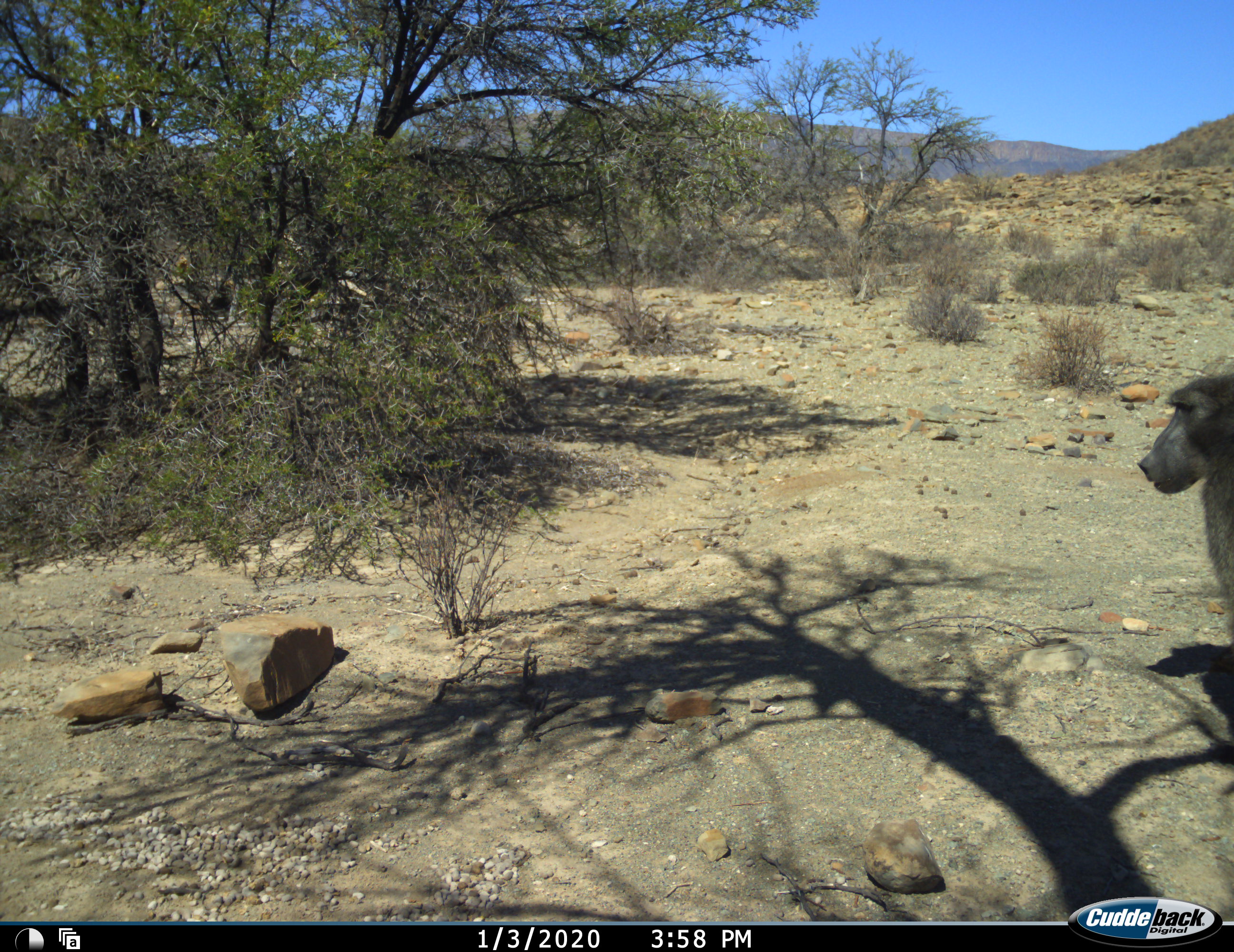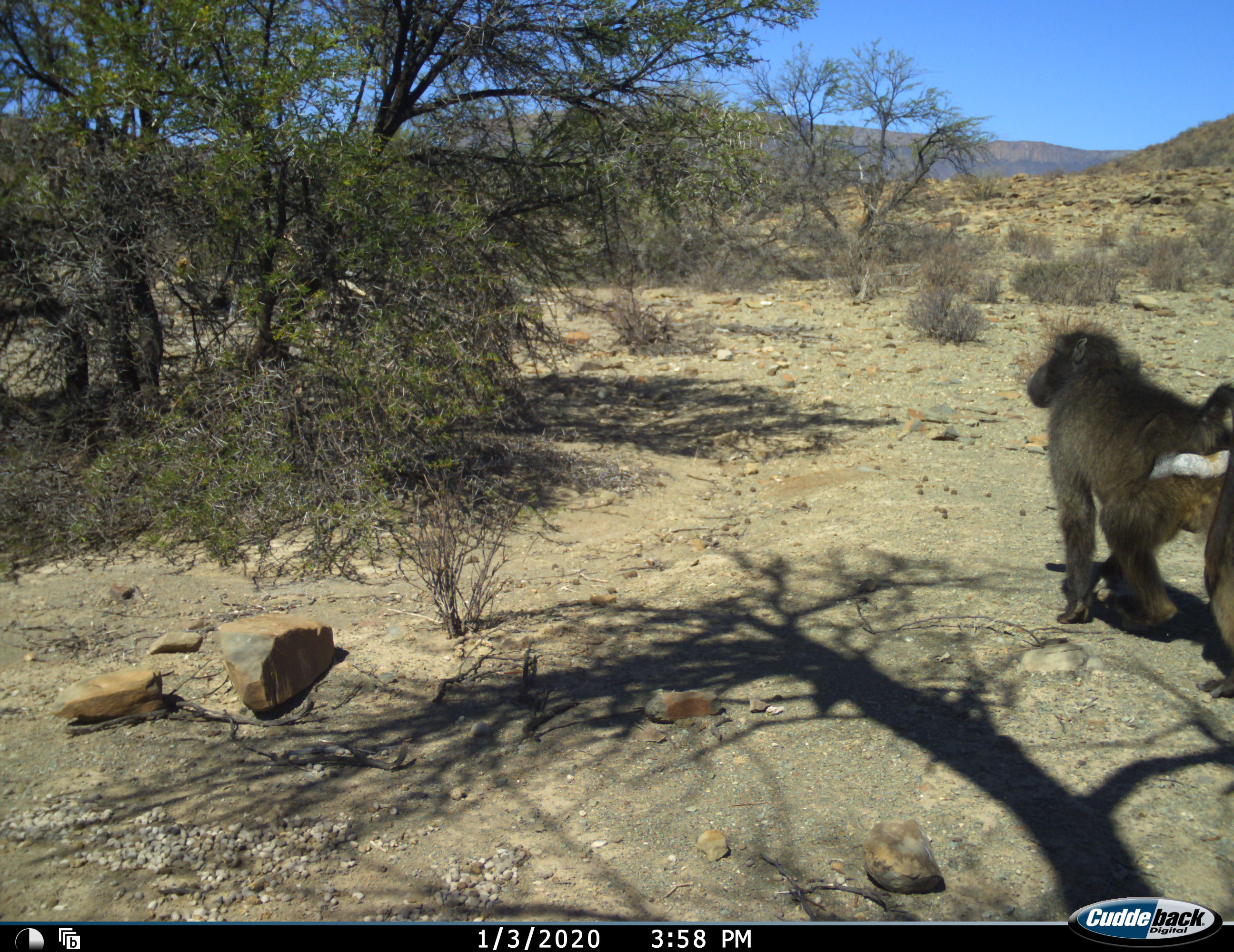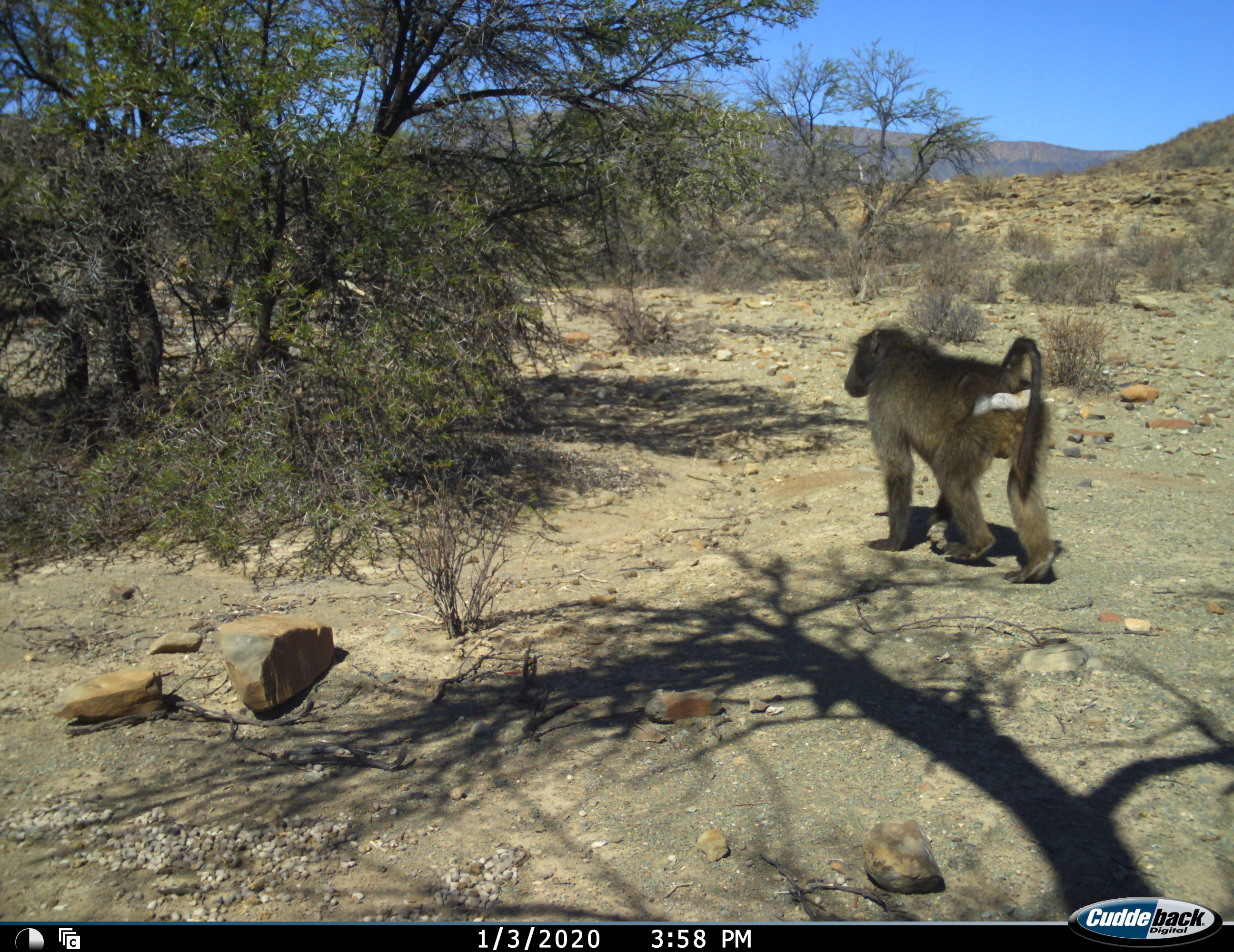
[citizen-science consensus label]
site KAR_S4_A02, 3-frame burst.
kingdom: Animalia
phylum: Chordata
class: Mammalia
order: Primates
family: Cercopithecidae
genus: Papio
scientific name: Papio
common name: baboon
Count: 1.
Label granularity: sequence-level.